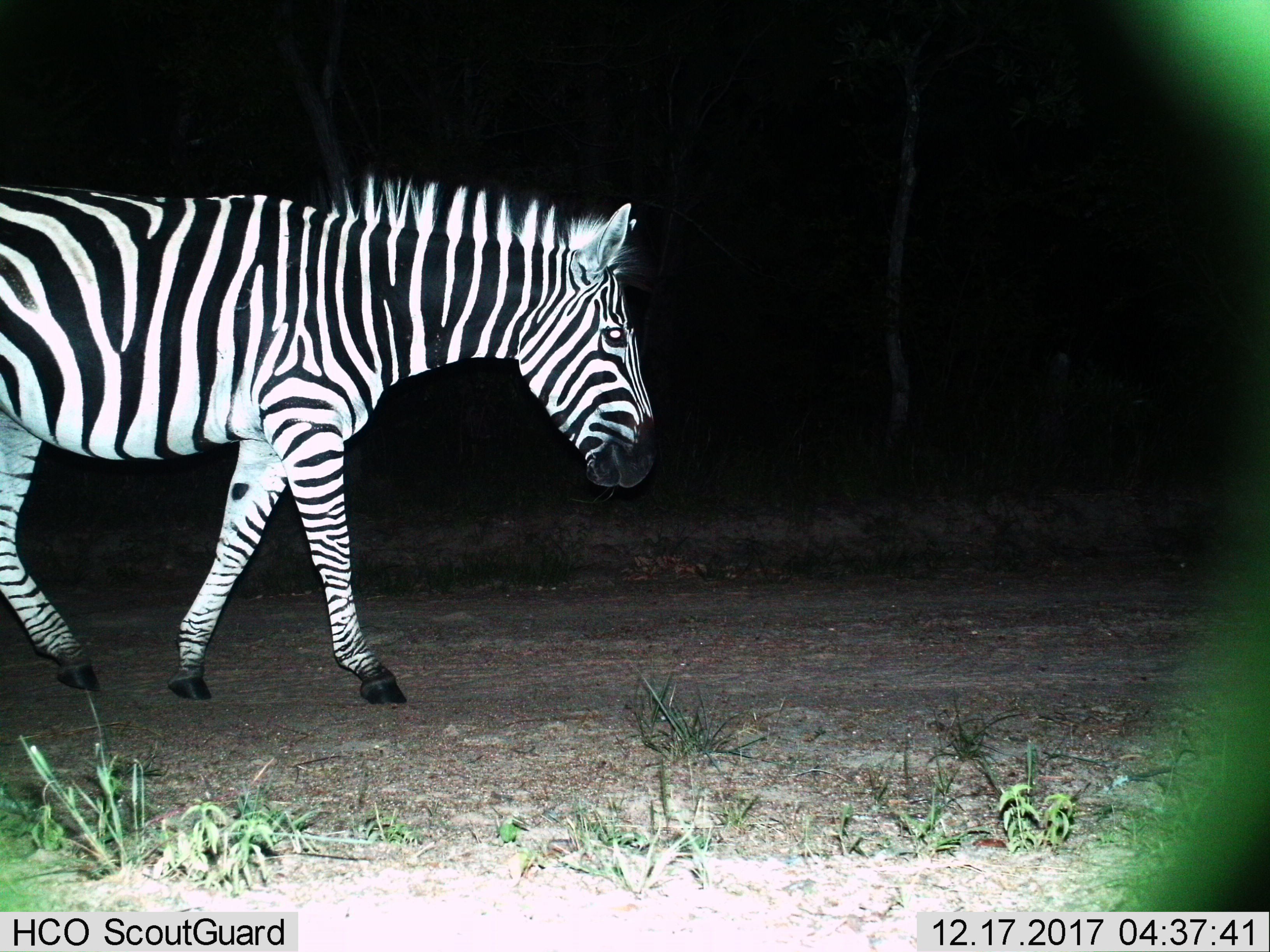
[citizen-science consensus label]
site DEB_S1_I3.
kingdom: Animalia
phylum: Chordata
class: Mammalia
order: Perissodactyla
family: Equidae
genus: Equus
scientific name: Equus quagga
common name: plains zebra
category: zebraplains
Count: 1.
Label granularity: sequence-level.